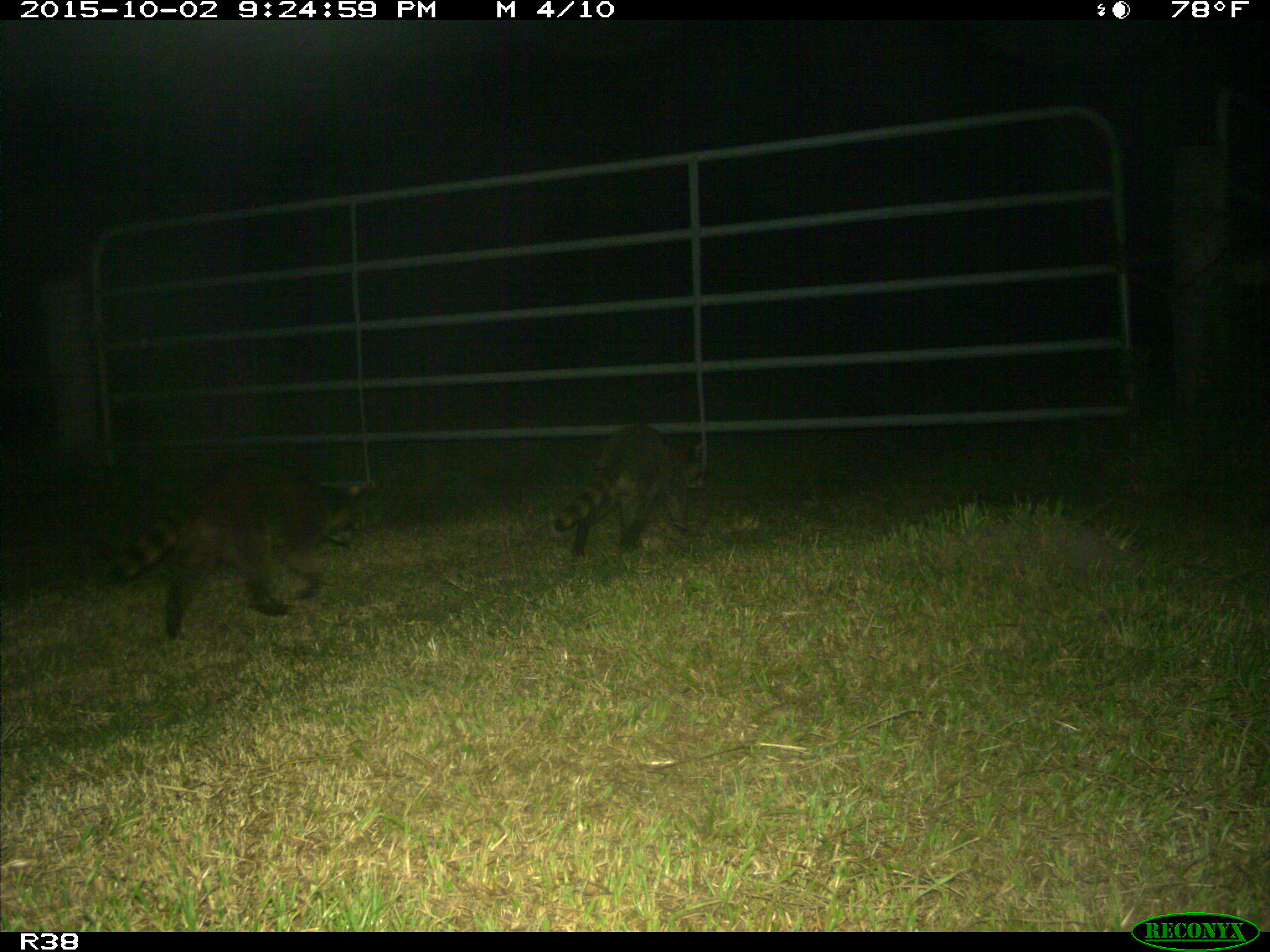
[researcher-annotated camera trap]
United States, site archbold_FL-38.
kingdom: Animalia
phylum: Chordata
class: Mammalia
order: Carnivora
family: Procyonidae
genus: Procyon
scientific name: Procyon lotor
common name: common raccoon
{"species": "Procyon lotor (common raccoon)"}